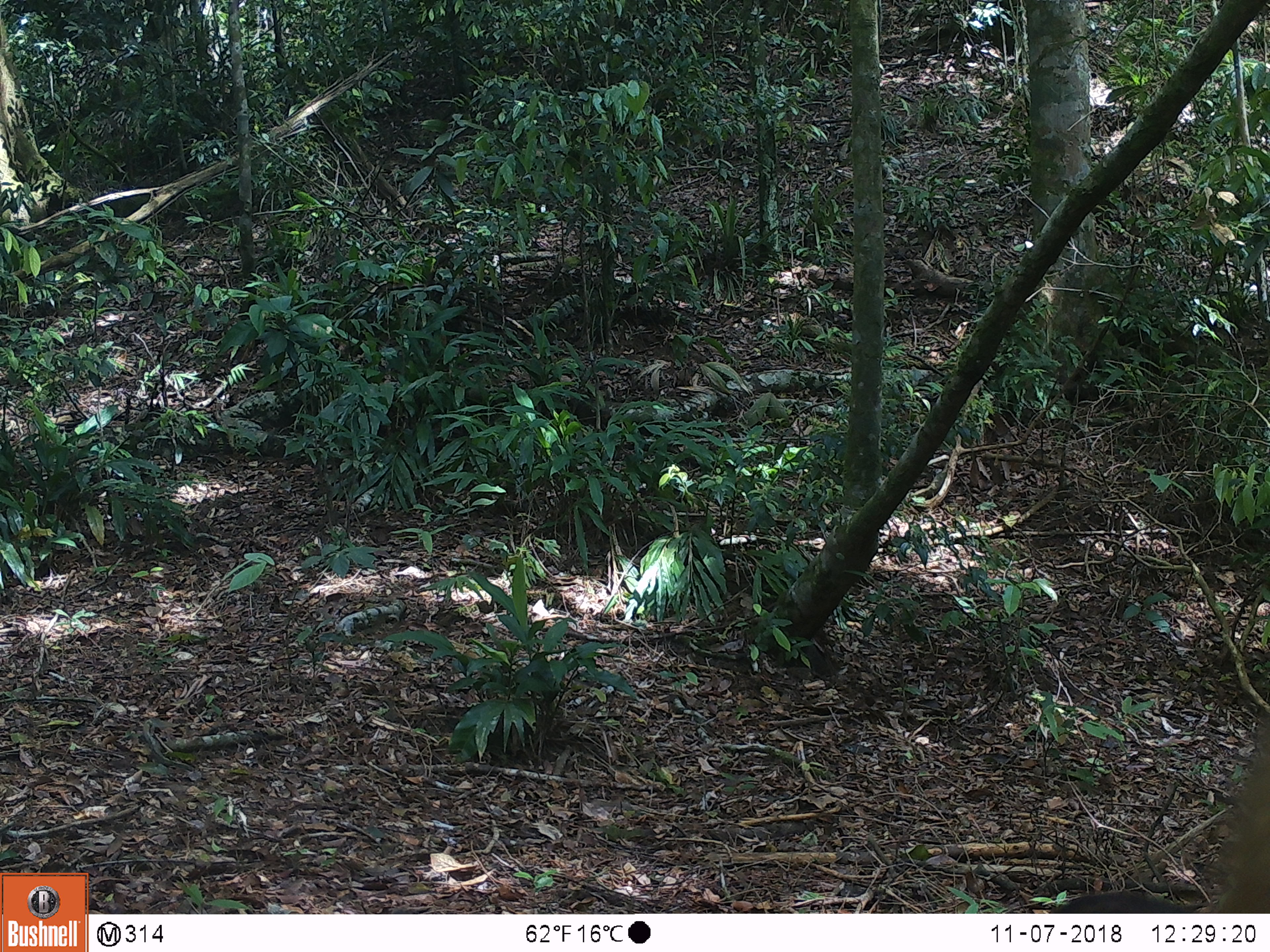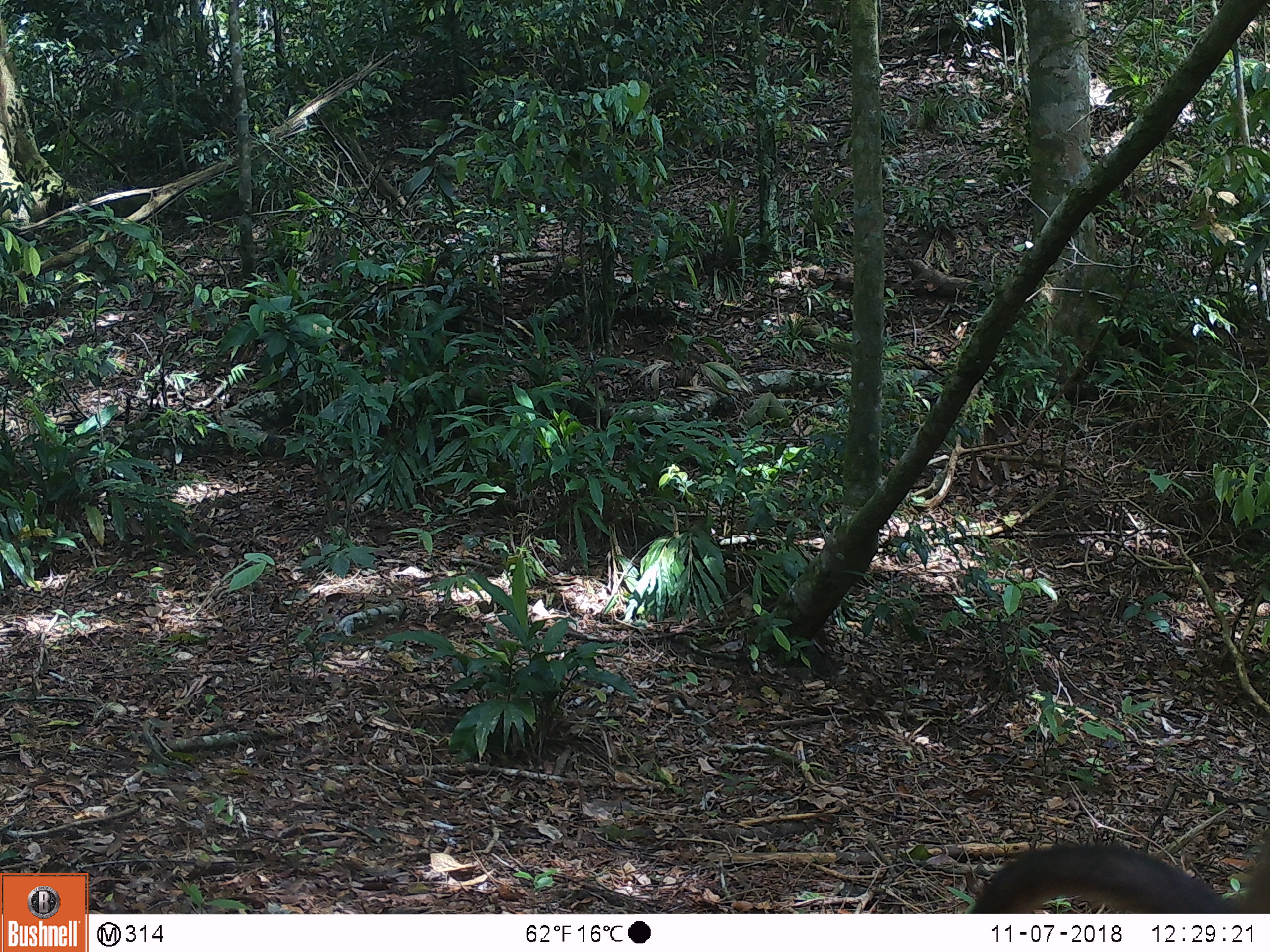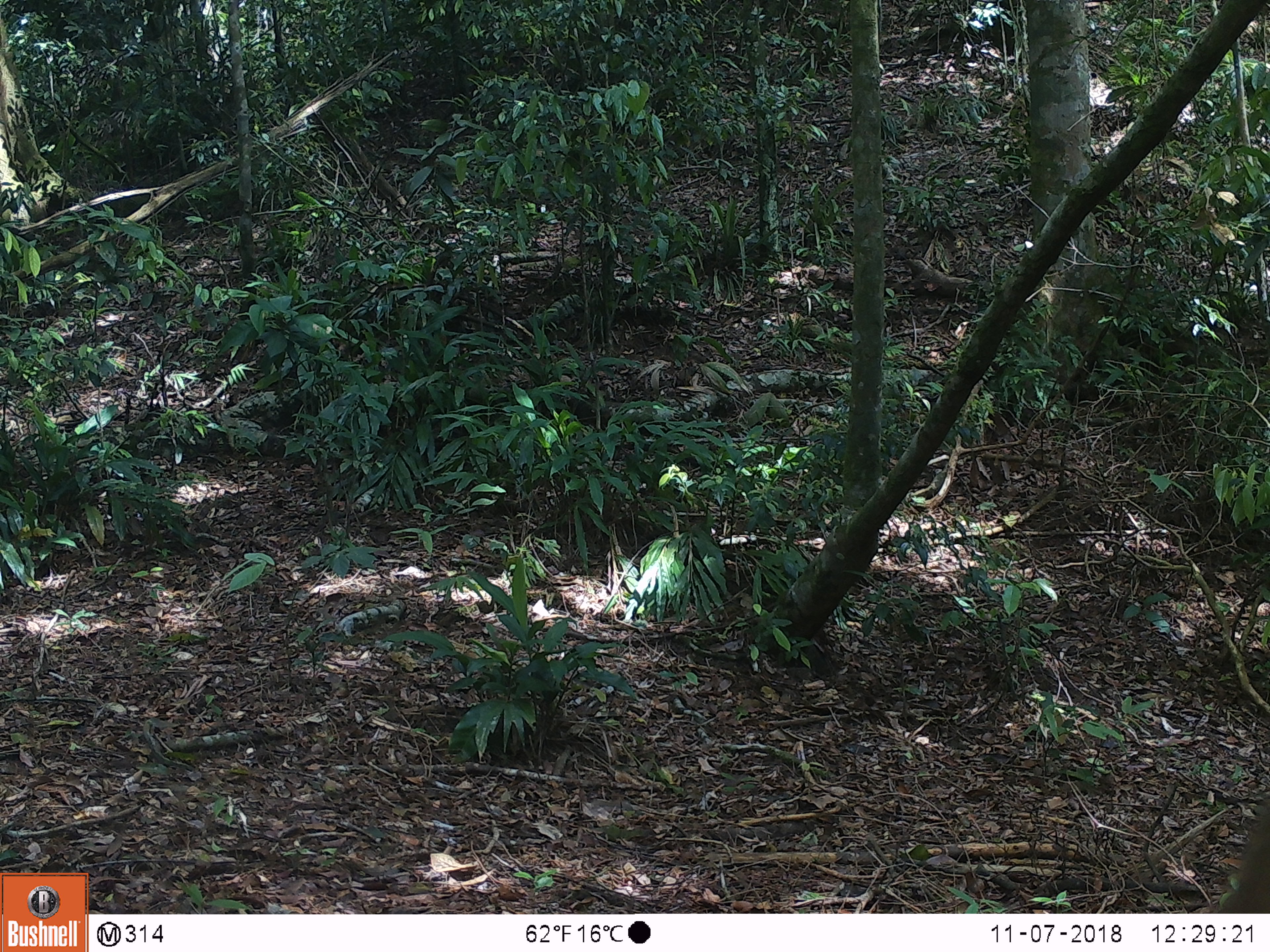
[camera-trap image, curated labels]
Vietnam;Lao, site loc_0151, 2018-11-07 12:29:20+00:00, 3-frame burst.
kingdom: Animalia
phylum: Chordata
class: Mammalia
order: Primates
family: Cercopithecidae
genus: Macaca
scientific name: Macaca nemestrina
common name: pig-tailed macaque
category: pig tailed macaque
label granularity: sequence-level